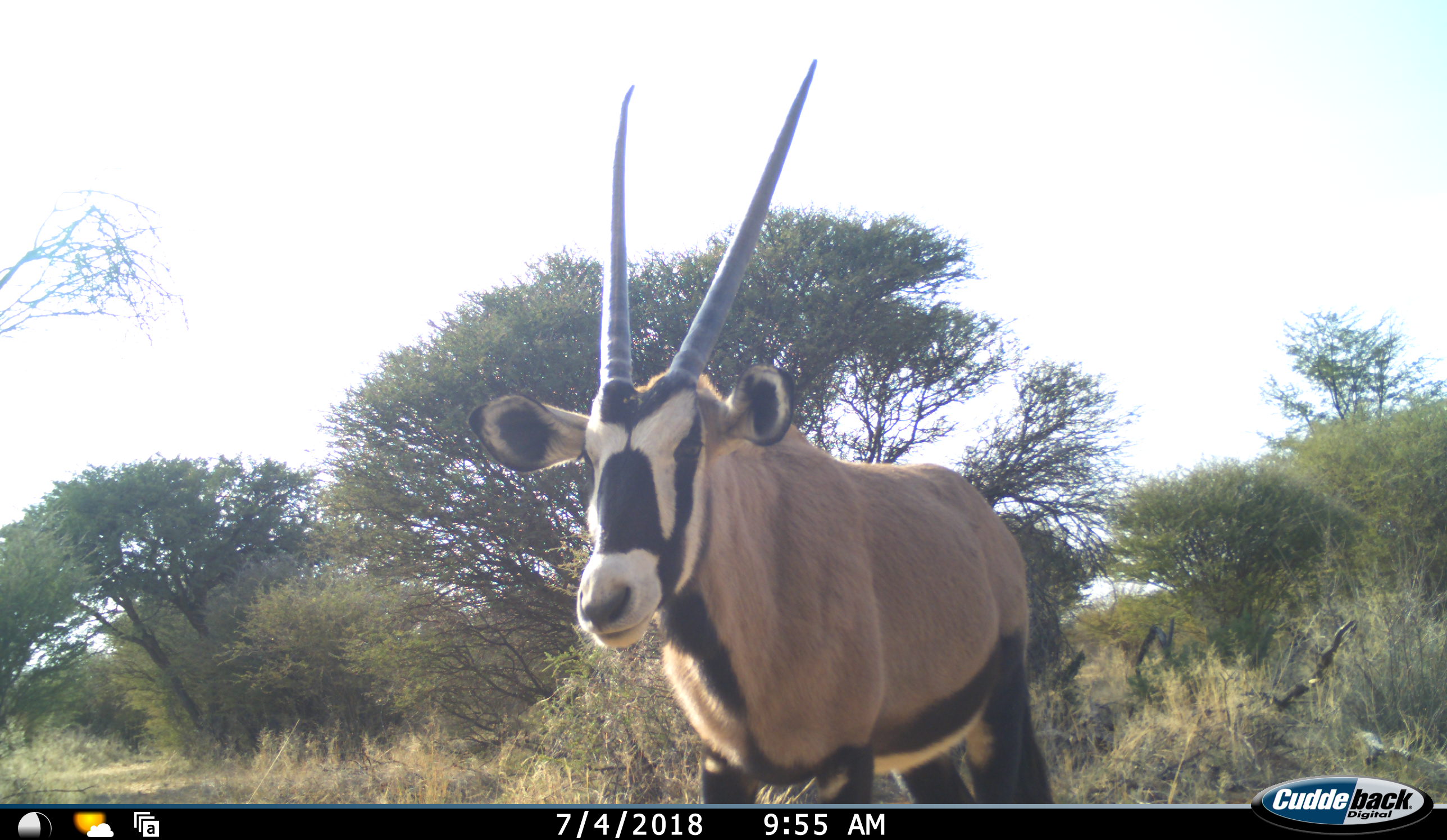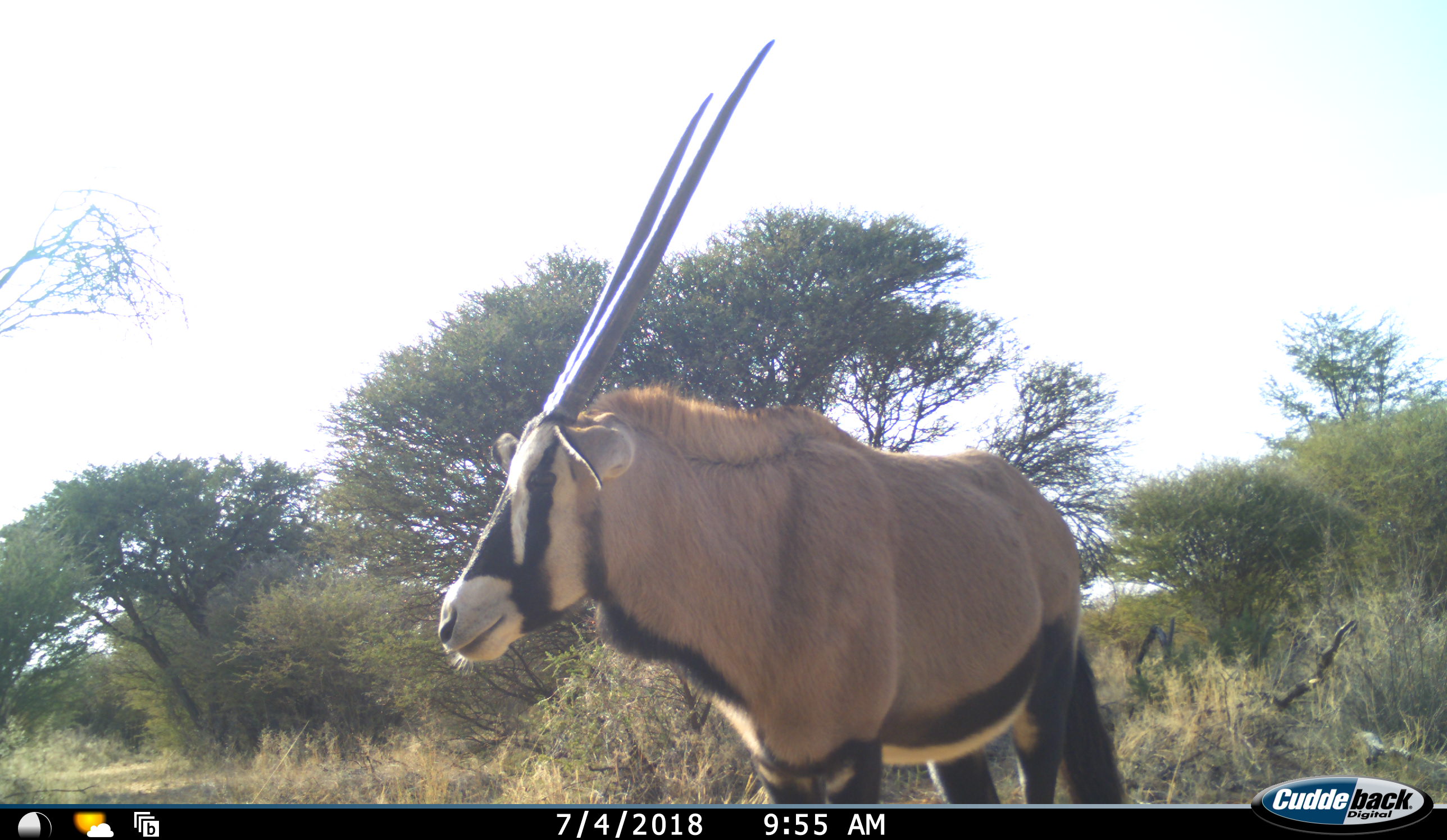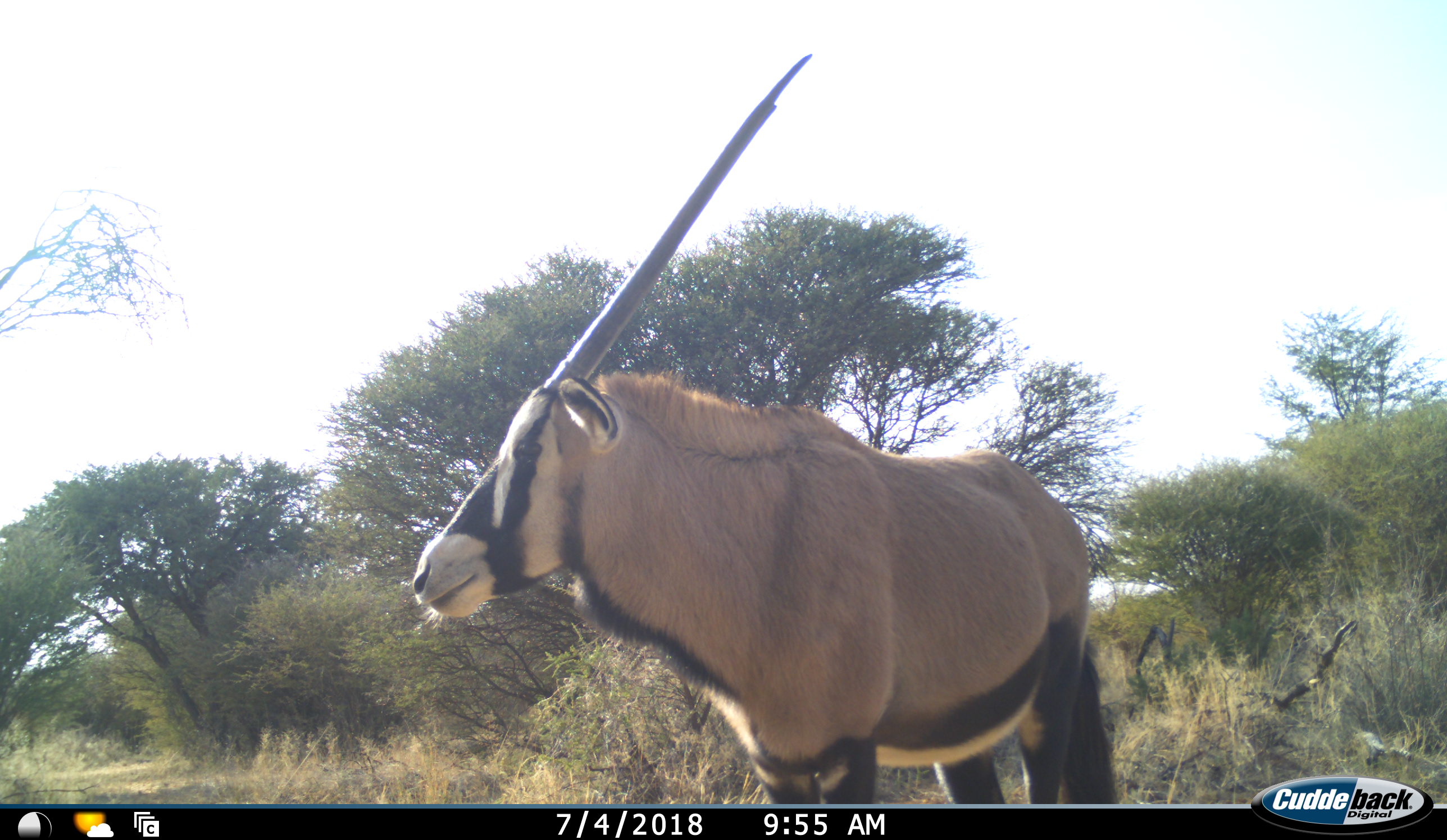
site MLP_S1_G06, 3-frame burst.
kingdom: Animalia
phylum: Chordata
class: Mammalia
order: Artiodactyla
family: Bovidae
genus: Oryx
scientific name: Oryx gazella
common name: gemsbok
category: oryx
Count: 1.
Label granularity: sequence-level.